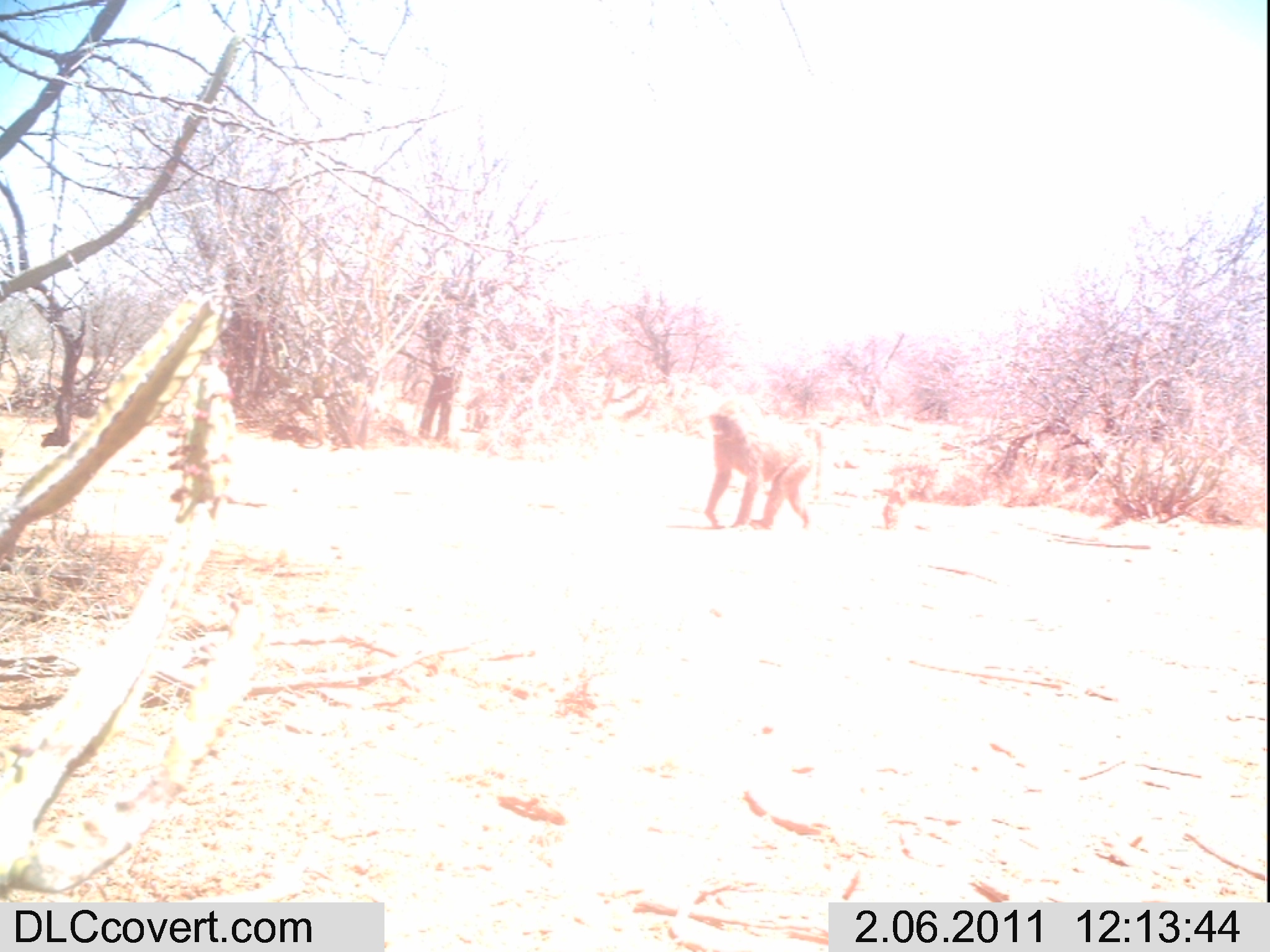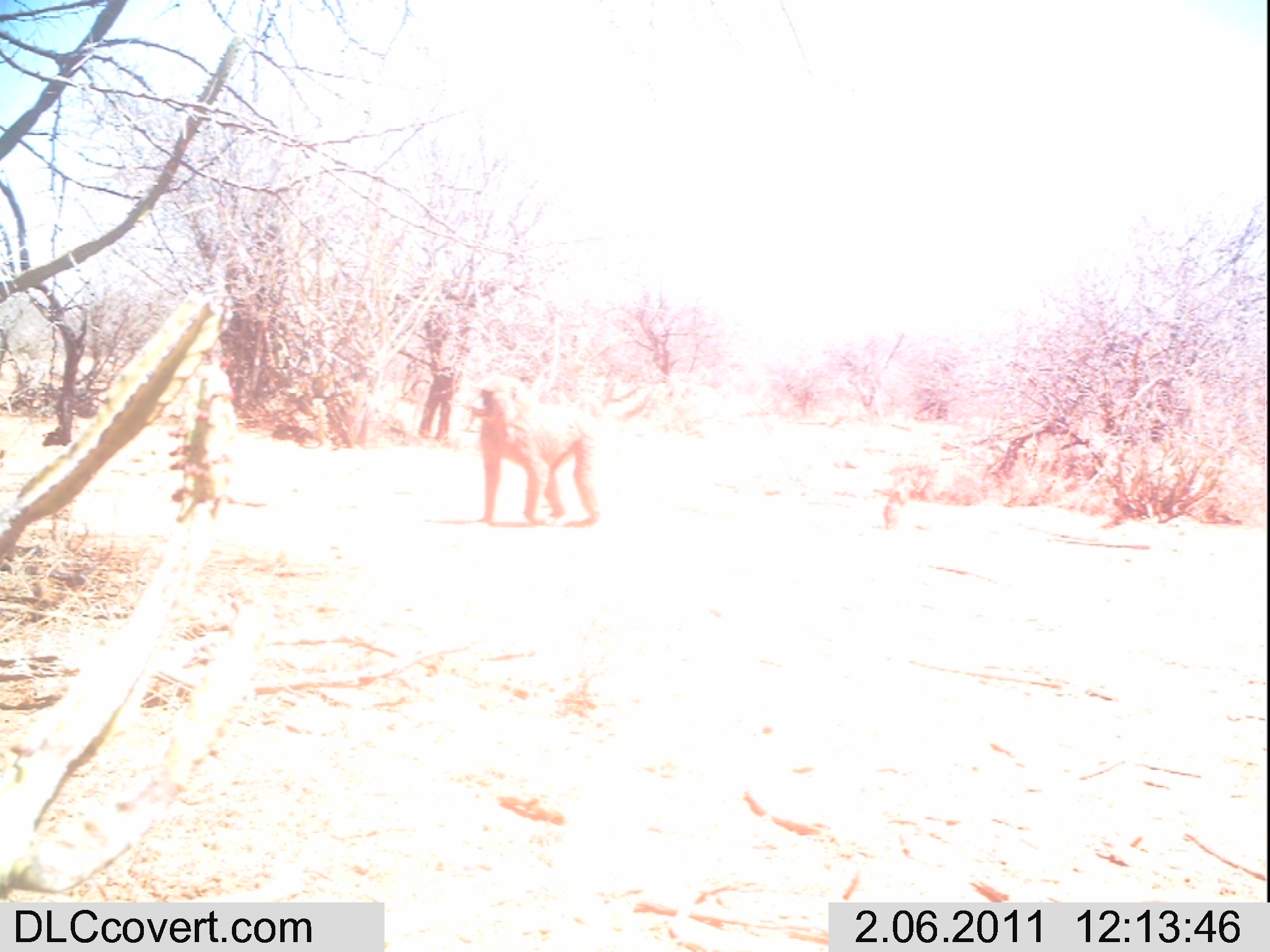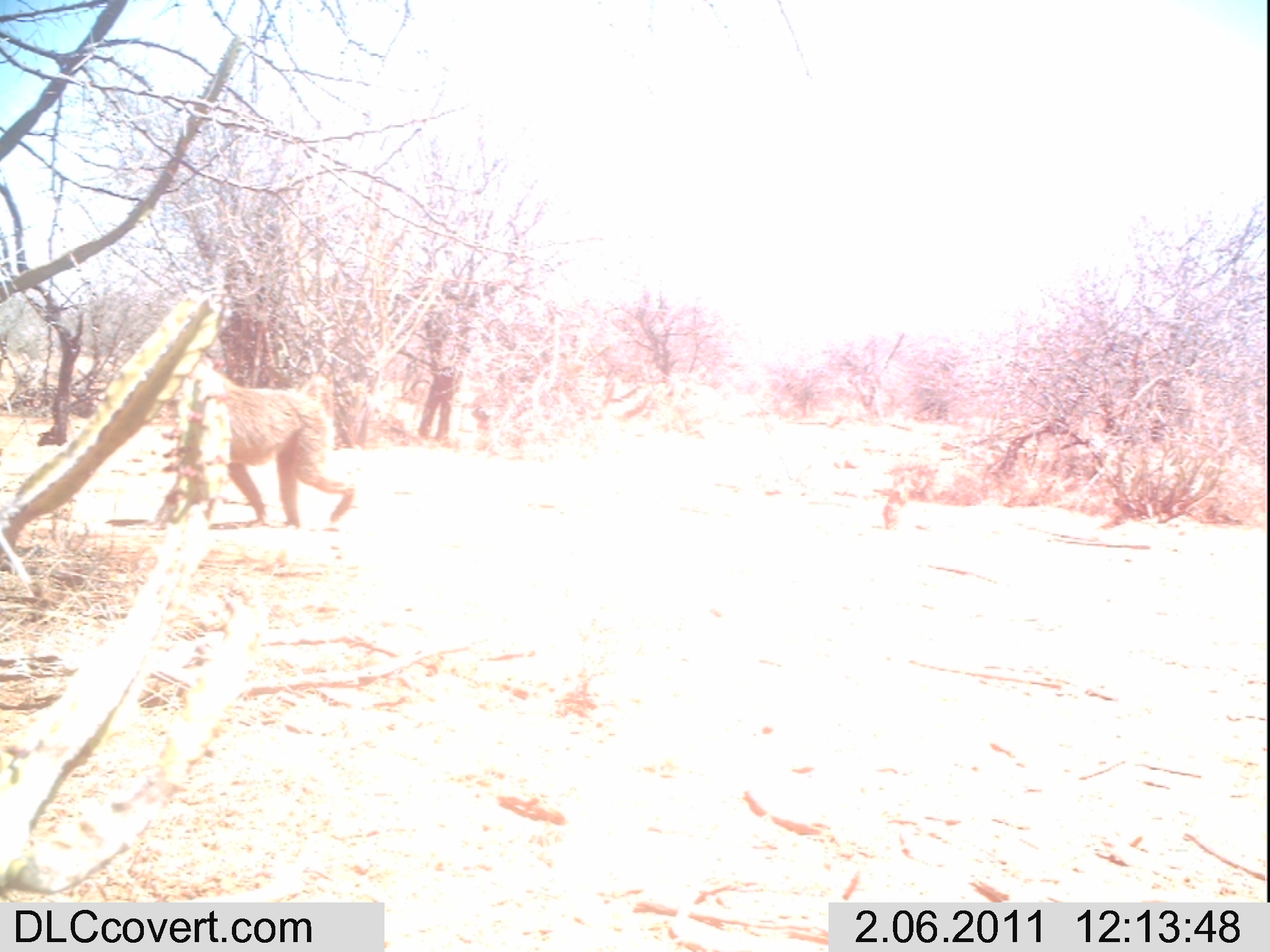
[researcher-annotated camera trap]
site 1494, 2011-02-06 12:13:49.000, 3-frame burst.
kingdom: Animalia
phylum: Chordata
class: Mammalia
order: Primates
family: Cercopithecidae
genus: Papio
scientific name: Papio anubis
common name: olive baboon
Papio anubis (olive baboon), count 1.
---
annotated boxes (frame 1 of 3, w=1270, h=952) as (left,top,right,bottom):
papio anubis: (703,397,822,530)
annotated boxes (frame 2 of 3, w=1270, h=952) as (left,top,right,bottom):
papio anubis: (468,373,602,528)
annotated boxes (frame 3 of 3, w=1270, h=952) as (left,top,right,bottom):
papio anubis: (223,375,355,532)